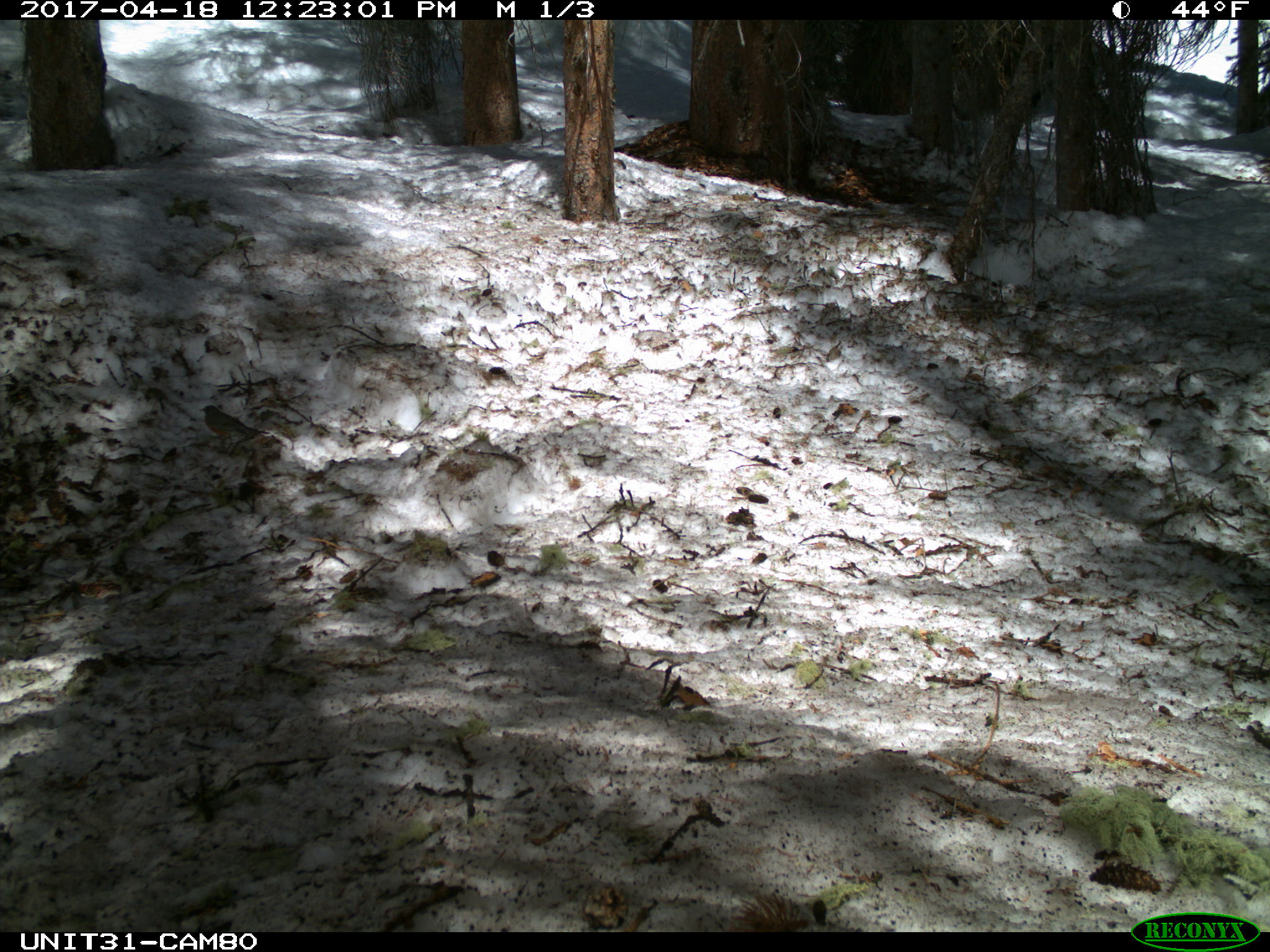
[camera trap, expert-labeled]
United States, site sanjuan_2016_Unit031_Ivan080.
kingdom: Animalia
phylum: Chordata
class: Aves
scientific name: Aves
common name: birds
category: unidentified bird